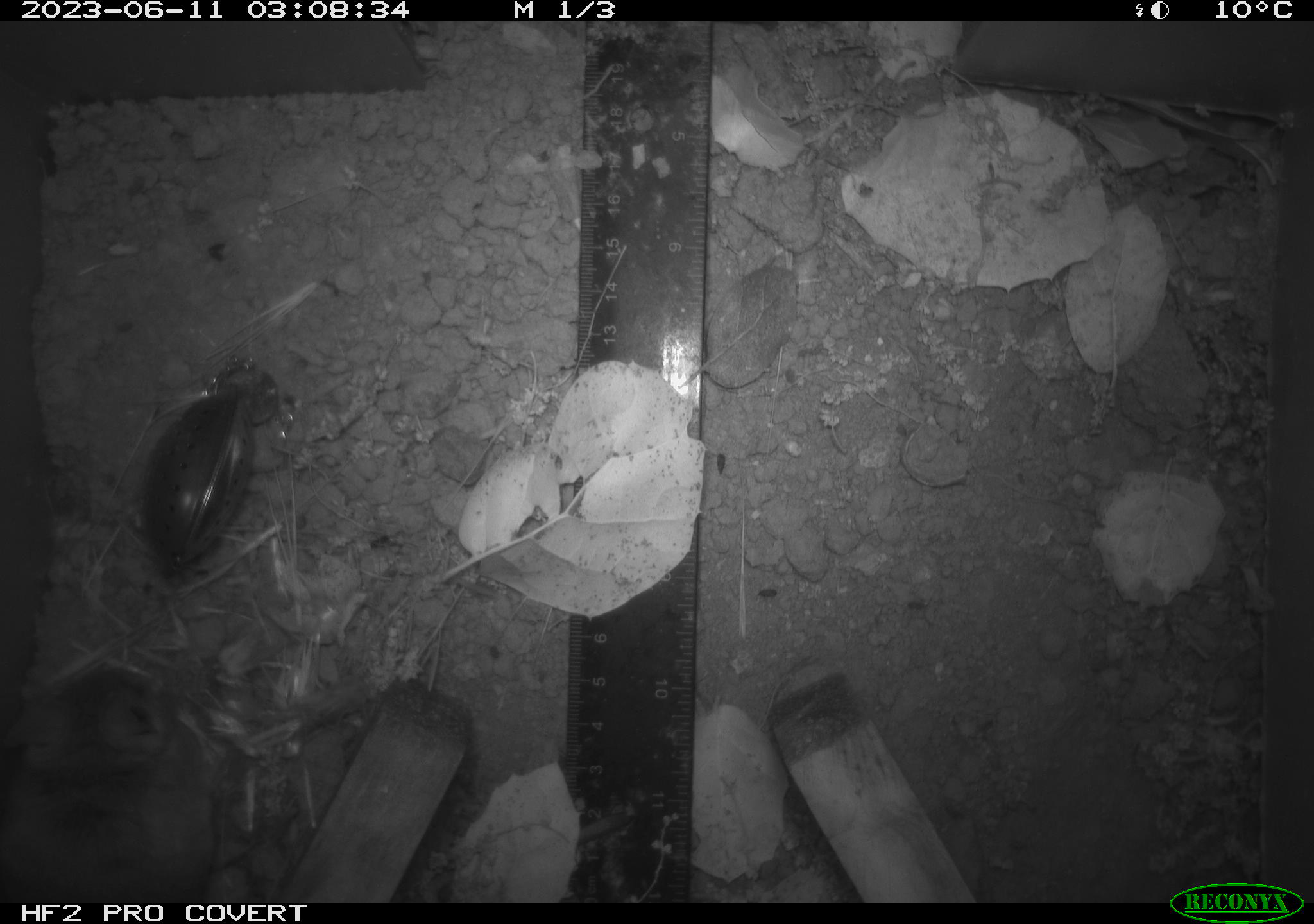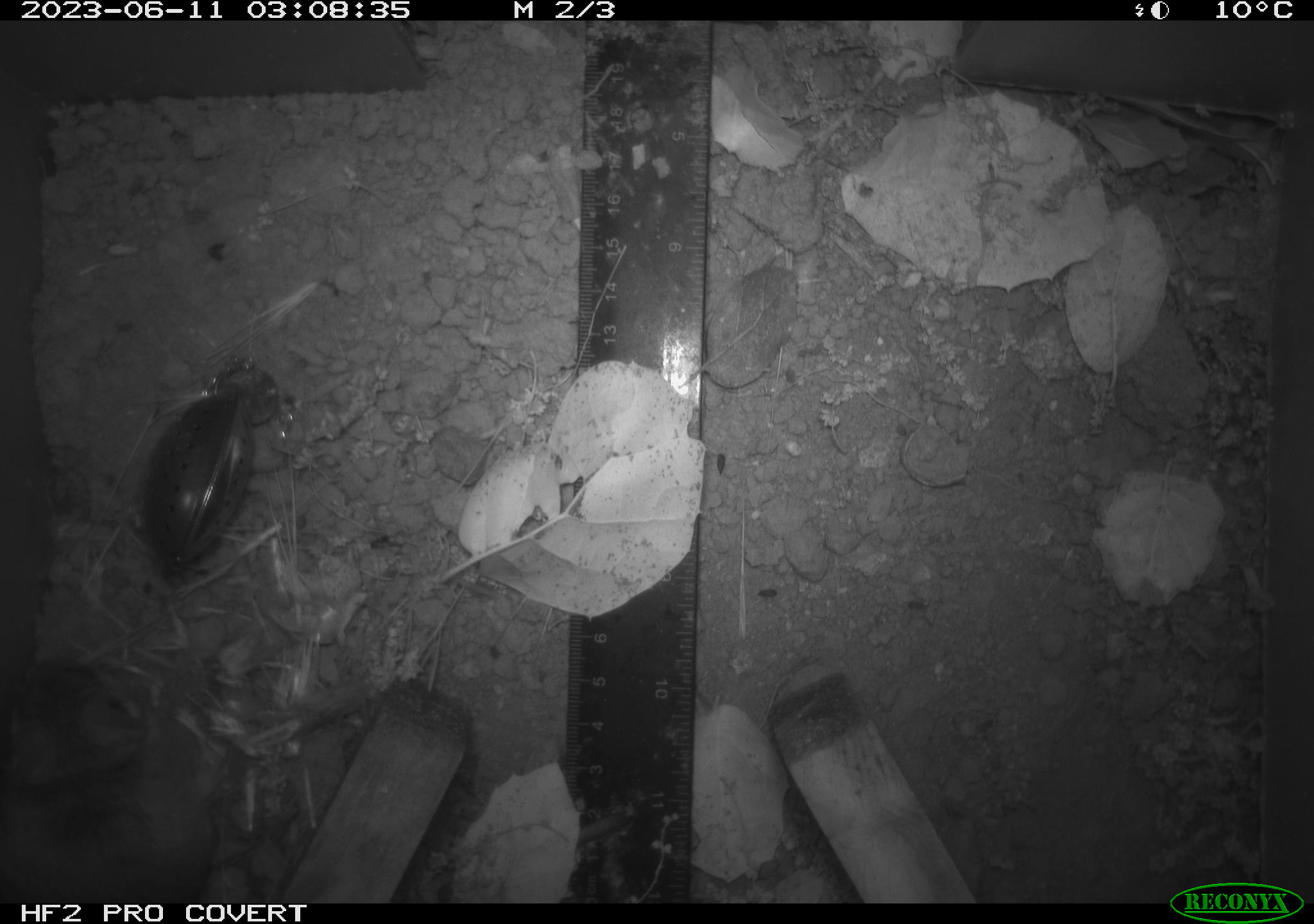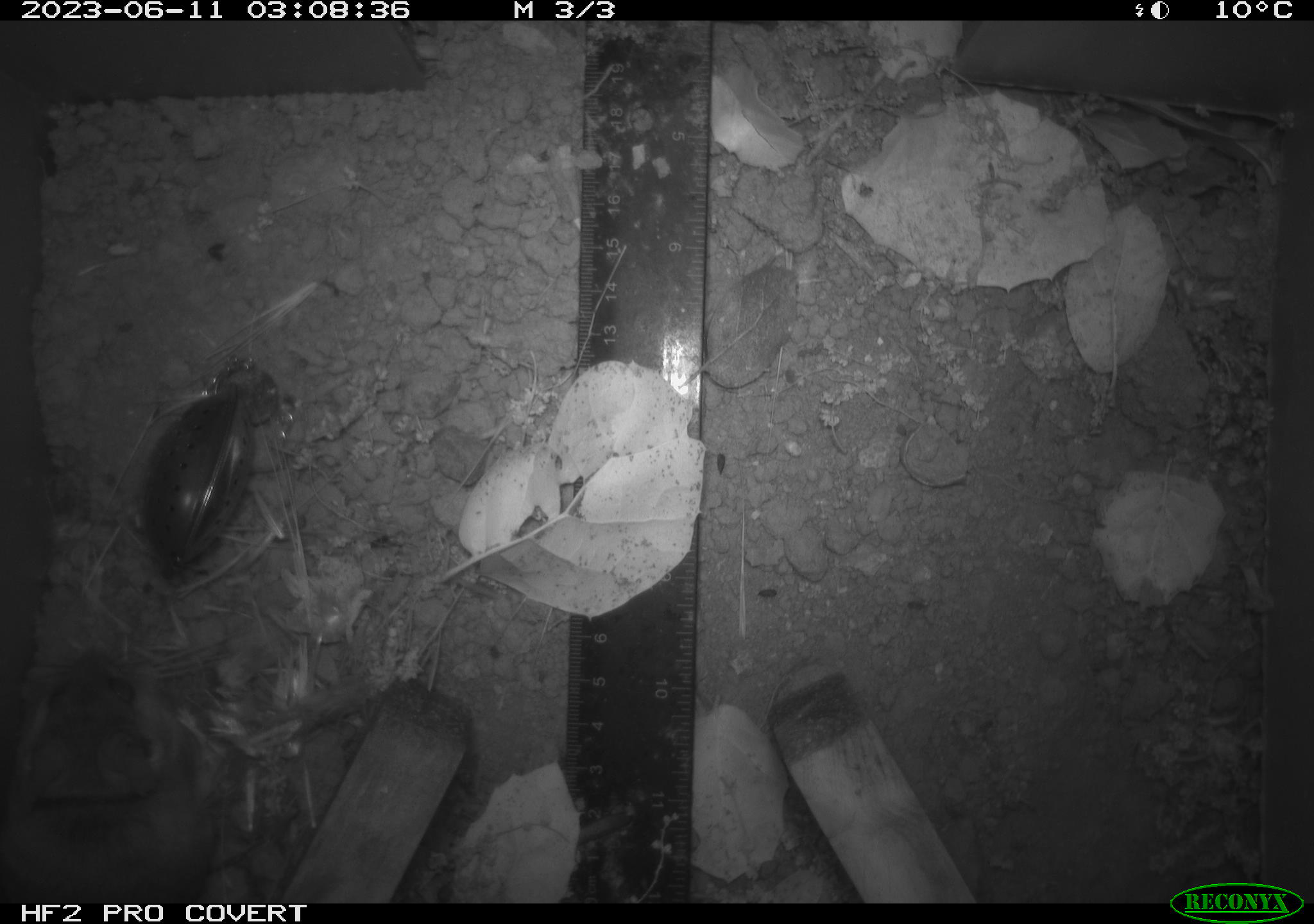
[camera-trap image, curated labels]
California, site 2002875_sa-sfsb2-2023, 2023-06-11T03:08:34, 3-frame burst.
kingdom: Animalia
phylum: Chordata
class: Mammalia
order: Rodentia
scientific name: Rodentia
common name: mouse species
Mouse species (Rodentia).